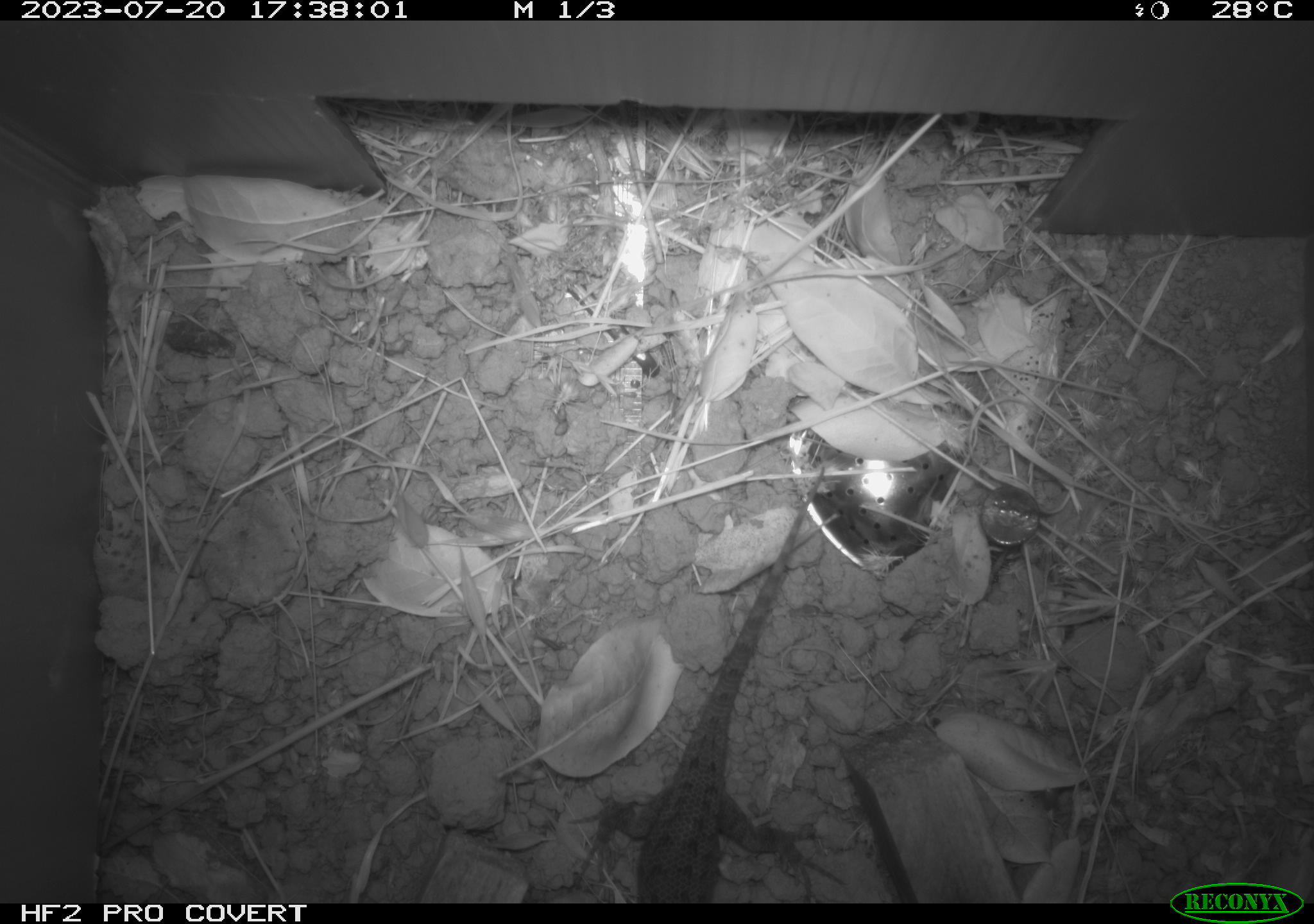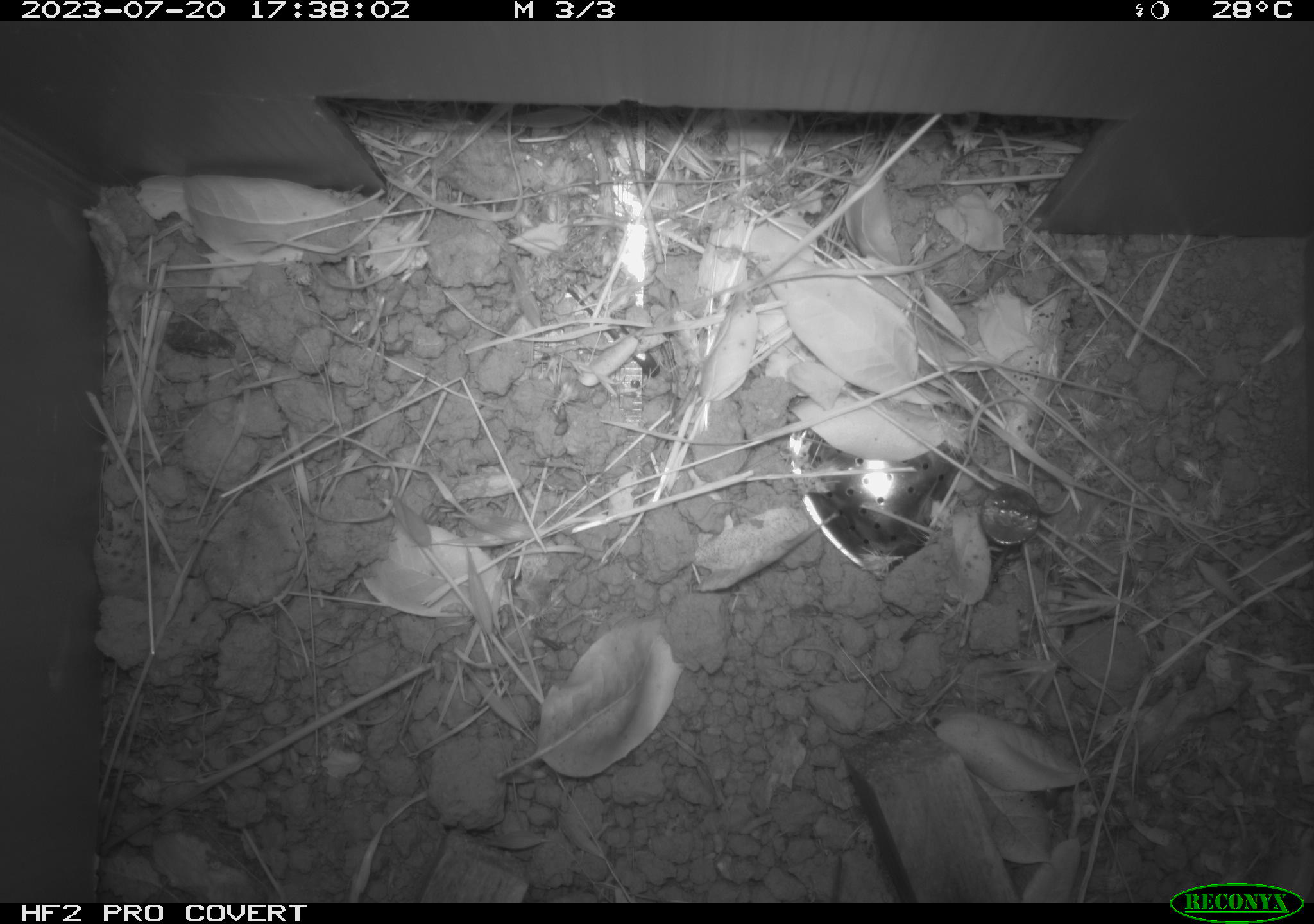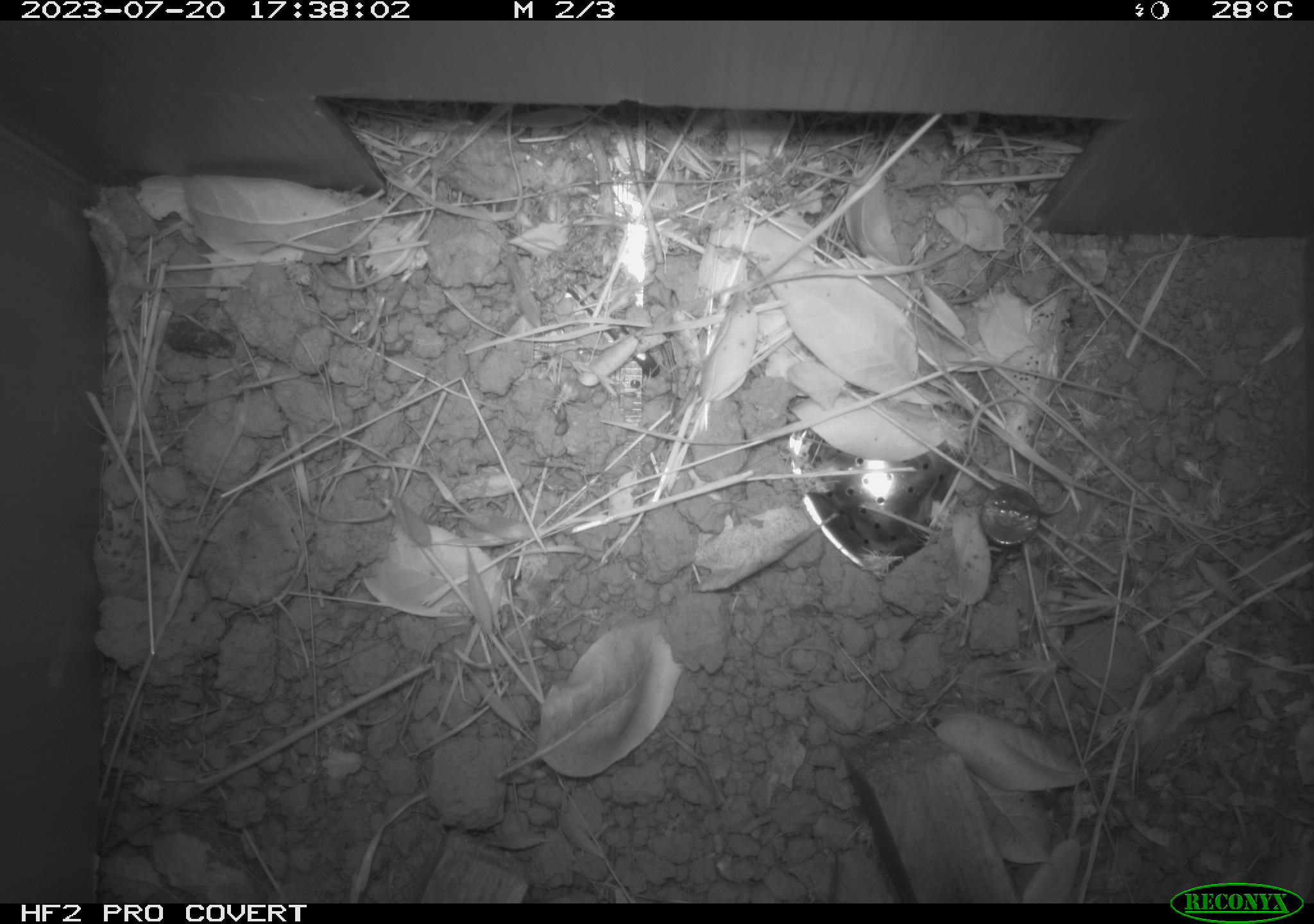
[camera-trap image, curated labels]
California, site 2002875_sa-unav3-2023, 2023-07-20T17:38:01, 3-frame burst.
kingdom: Animalia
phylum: Chordata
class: Reptilia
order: Squamata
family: Phrynosomatidae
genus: Sceloporus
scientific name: Sceloporus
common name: spiny lizards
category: sceloporus species